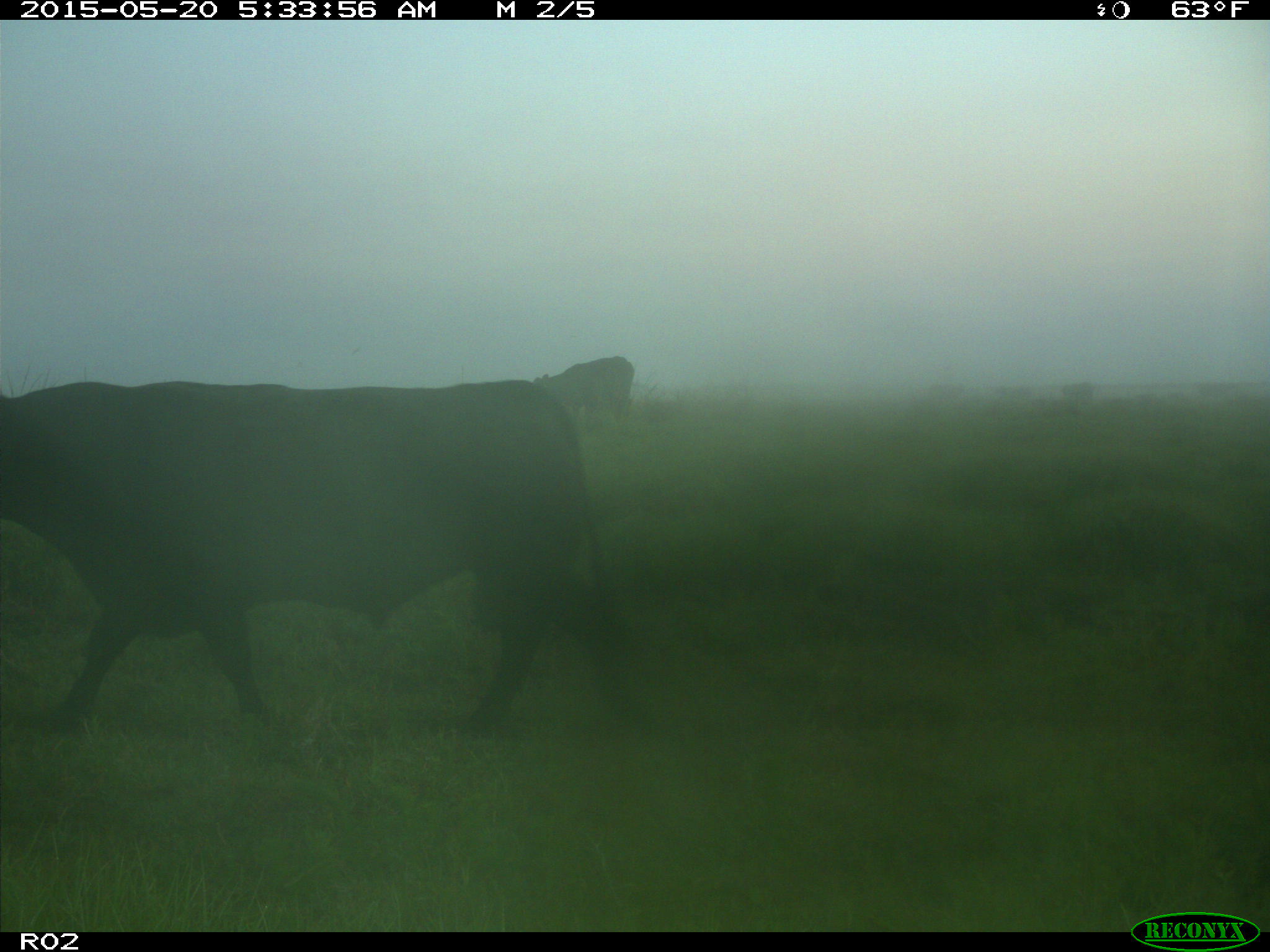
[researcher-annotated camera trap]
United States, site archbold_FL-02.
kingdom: Animalia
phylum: Chordata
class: Mammalia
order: Artiodactyla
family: Bovidae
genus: Bos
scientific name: Bos taurus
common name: domestic cow